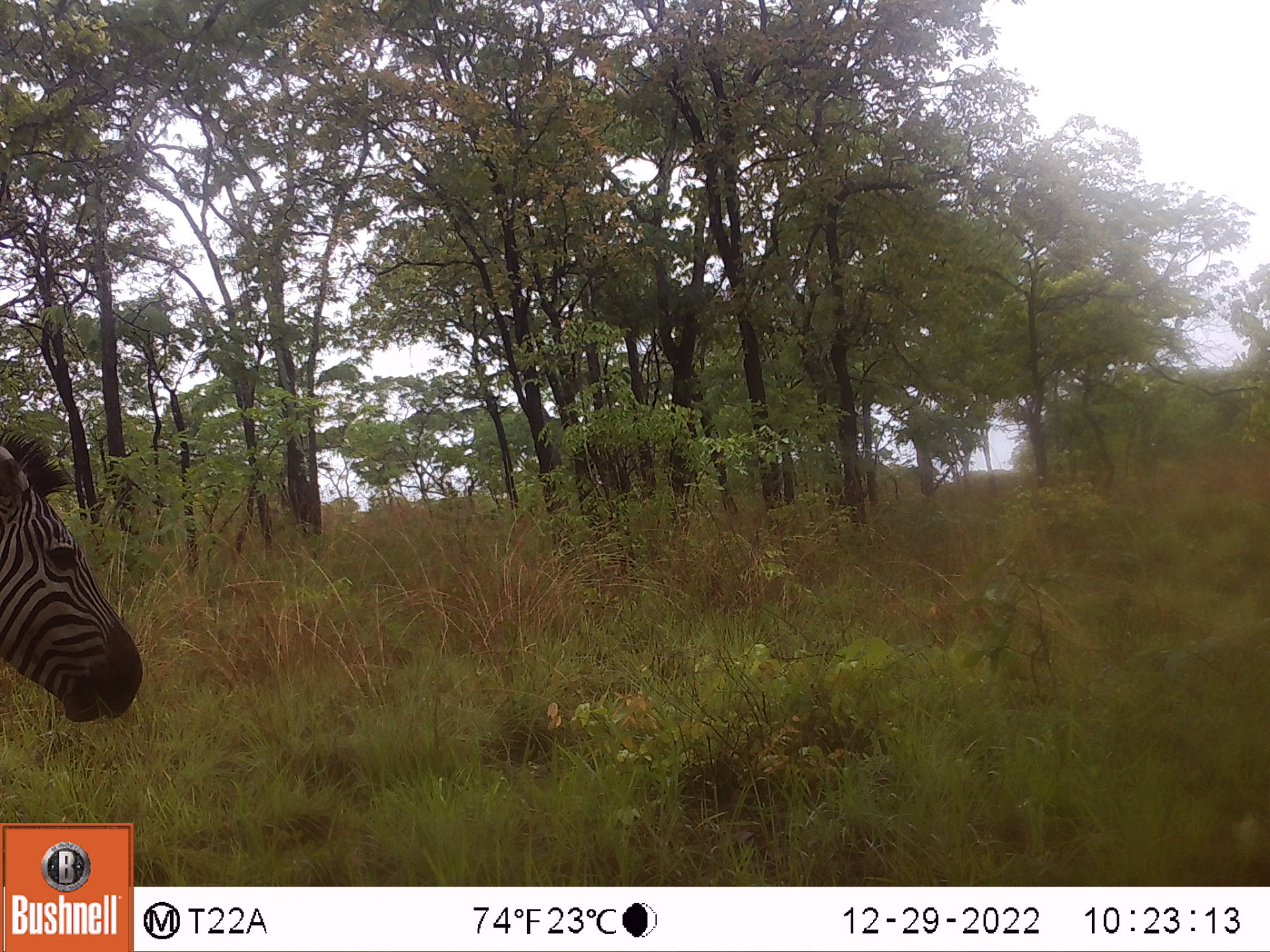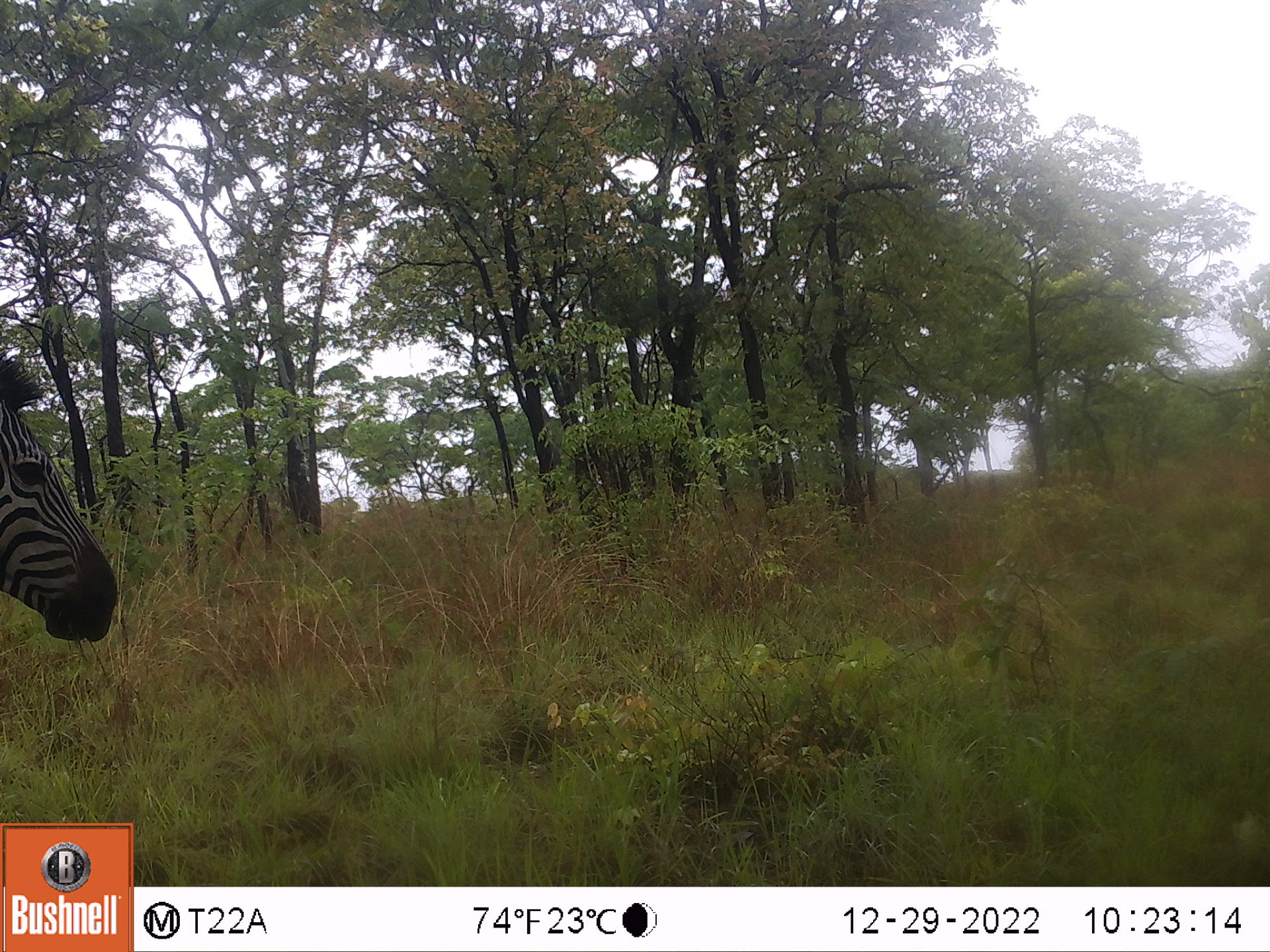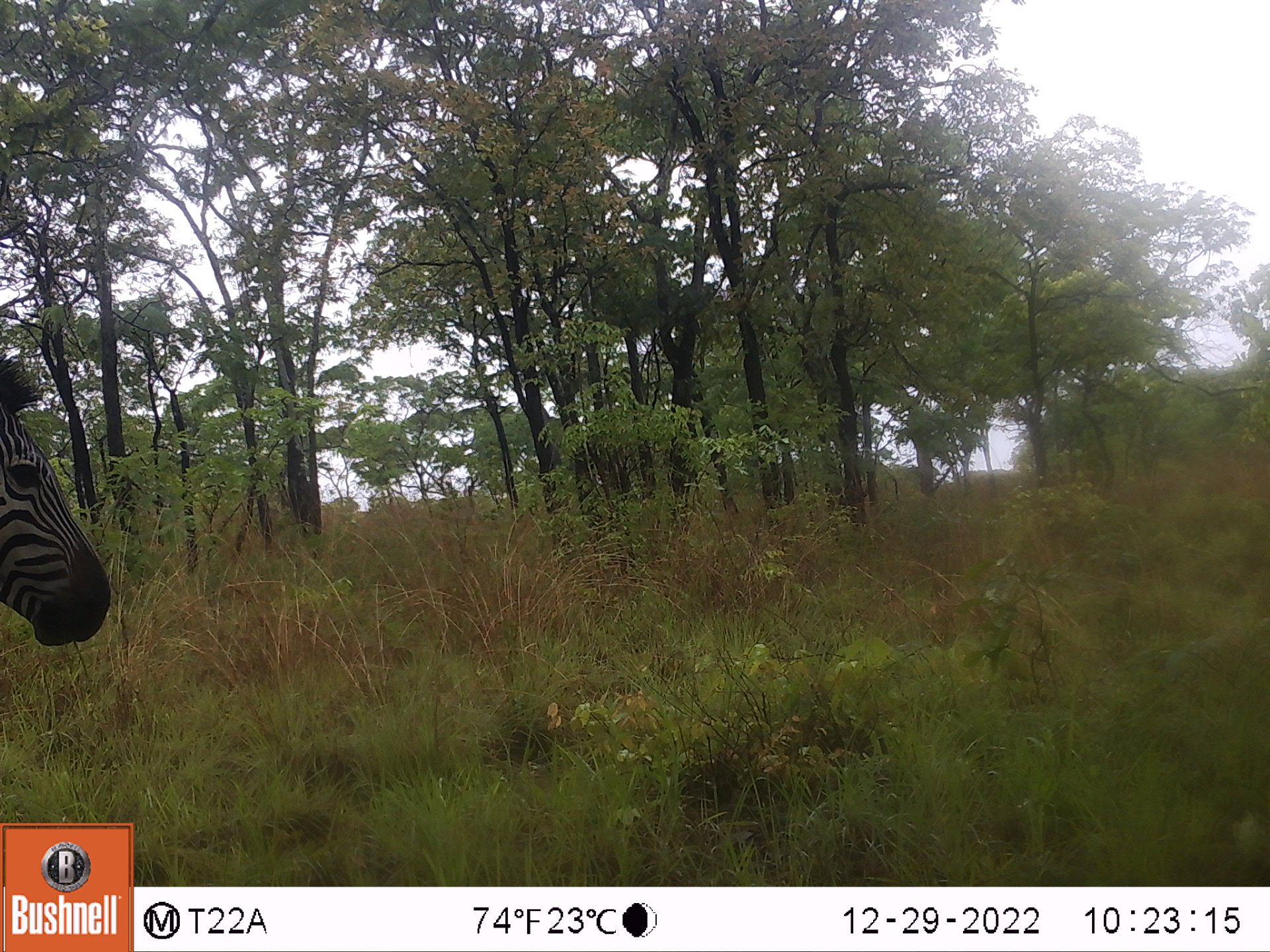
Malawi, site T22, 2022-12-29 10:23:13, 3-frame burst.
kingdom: Animalia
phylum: Chordata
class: Mammalia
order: Perissodactyla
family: Equidae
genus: Equus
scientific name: Equus quagga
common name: plains zebra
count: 1